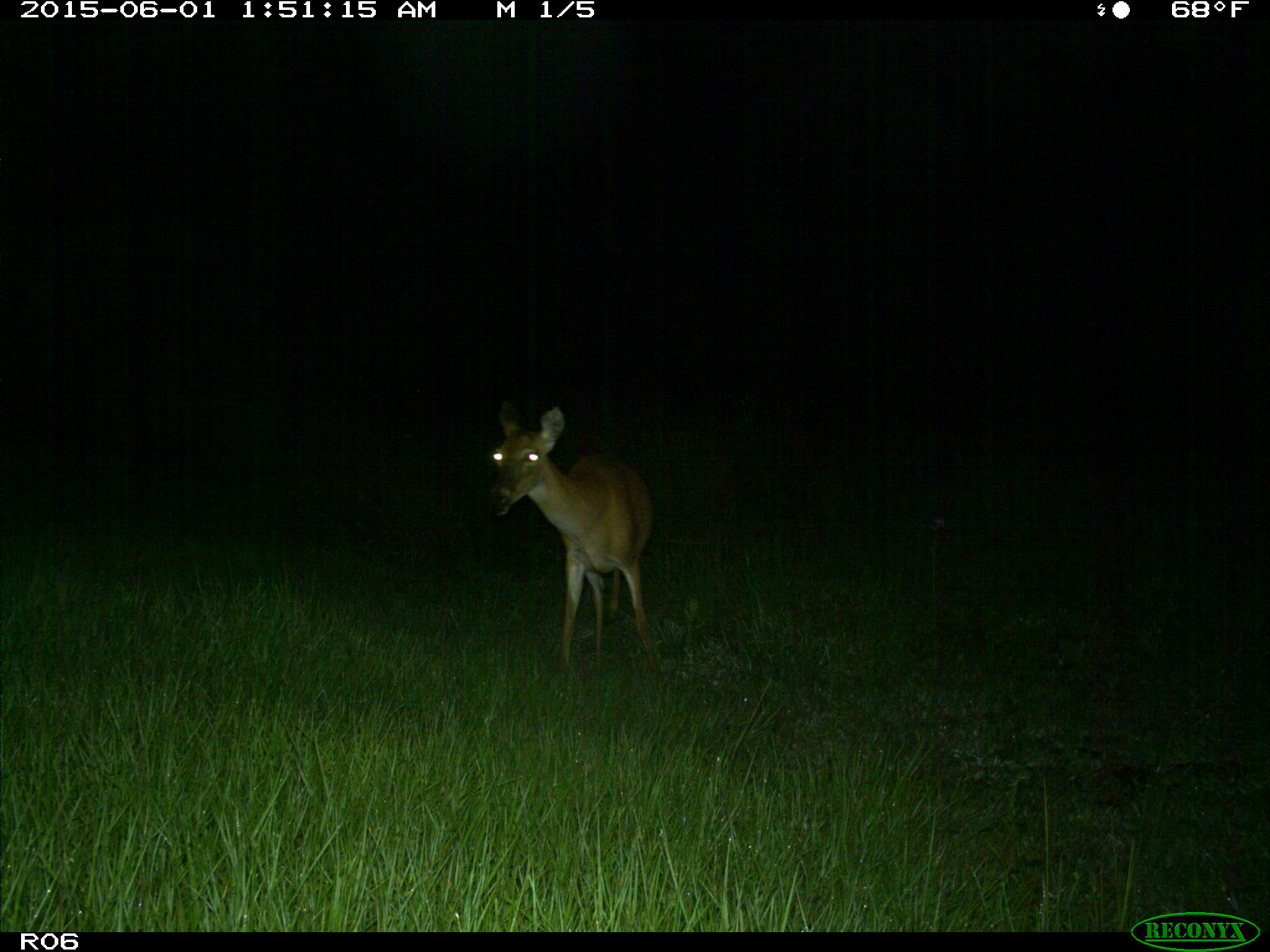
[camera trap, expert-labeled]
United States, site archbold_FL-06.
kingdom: Animalia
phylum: Chordata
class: Mammalia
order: Artiodactyla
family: Cervidae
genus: Odocoileus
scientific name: Odocoileus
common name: deer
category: unidentified deer